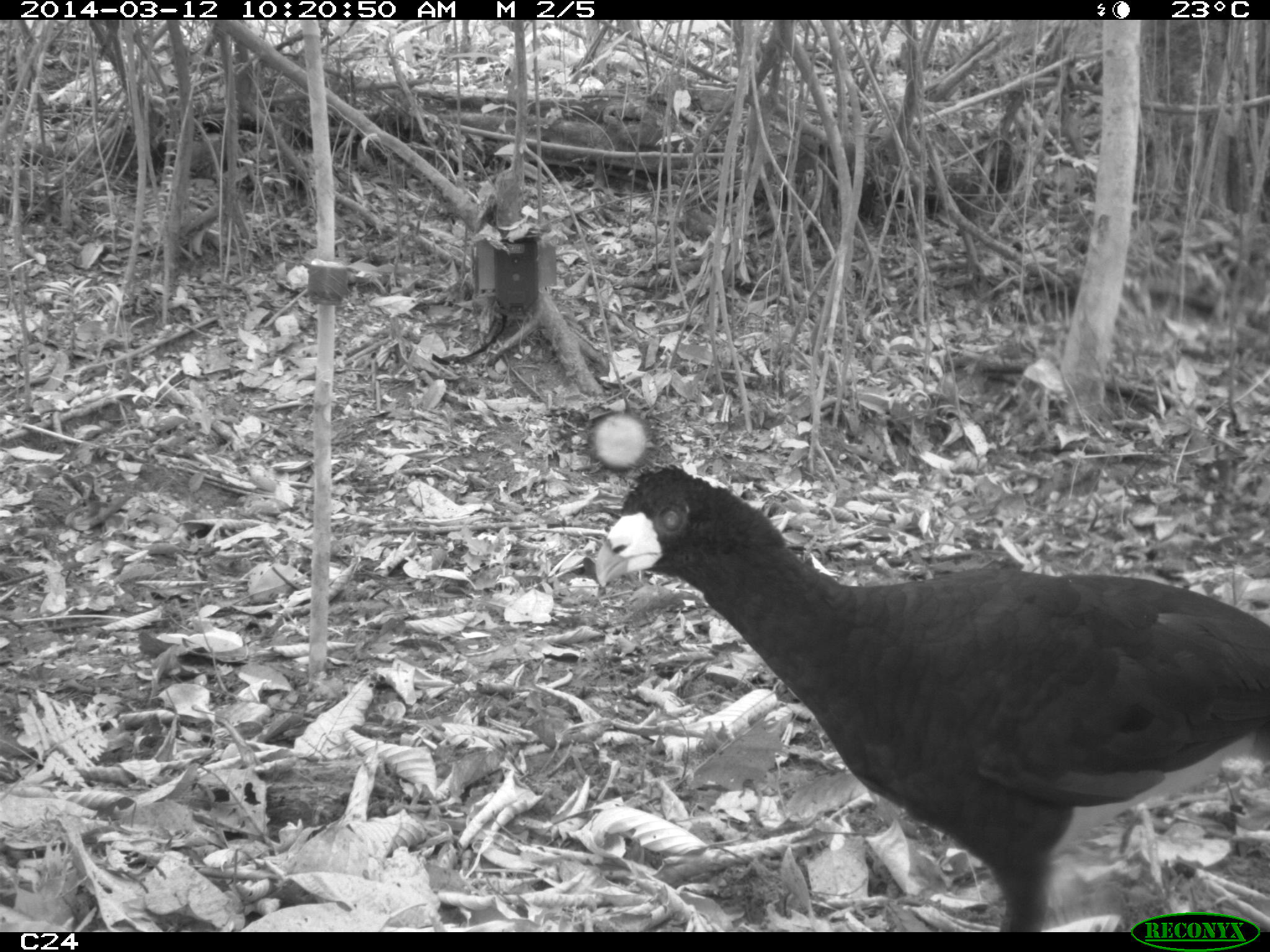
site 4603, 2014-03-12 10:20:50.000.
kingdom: Animalia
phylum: Chordata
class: Aves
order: Galliformes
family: Cracidae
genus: Crax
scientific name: Crax alector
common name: black curassow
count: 2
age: adult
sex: female